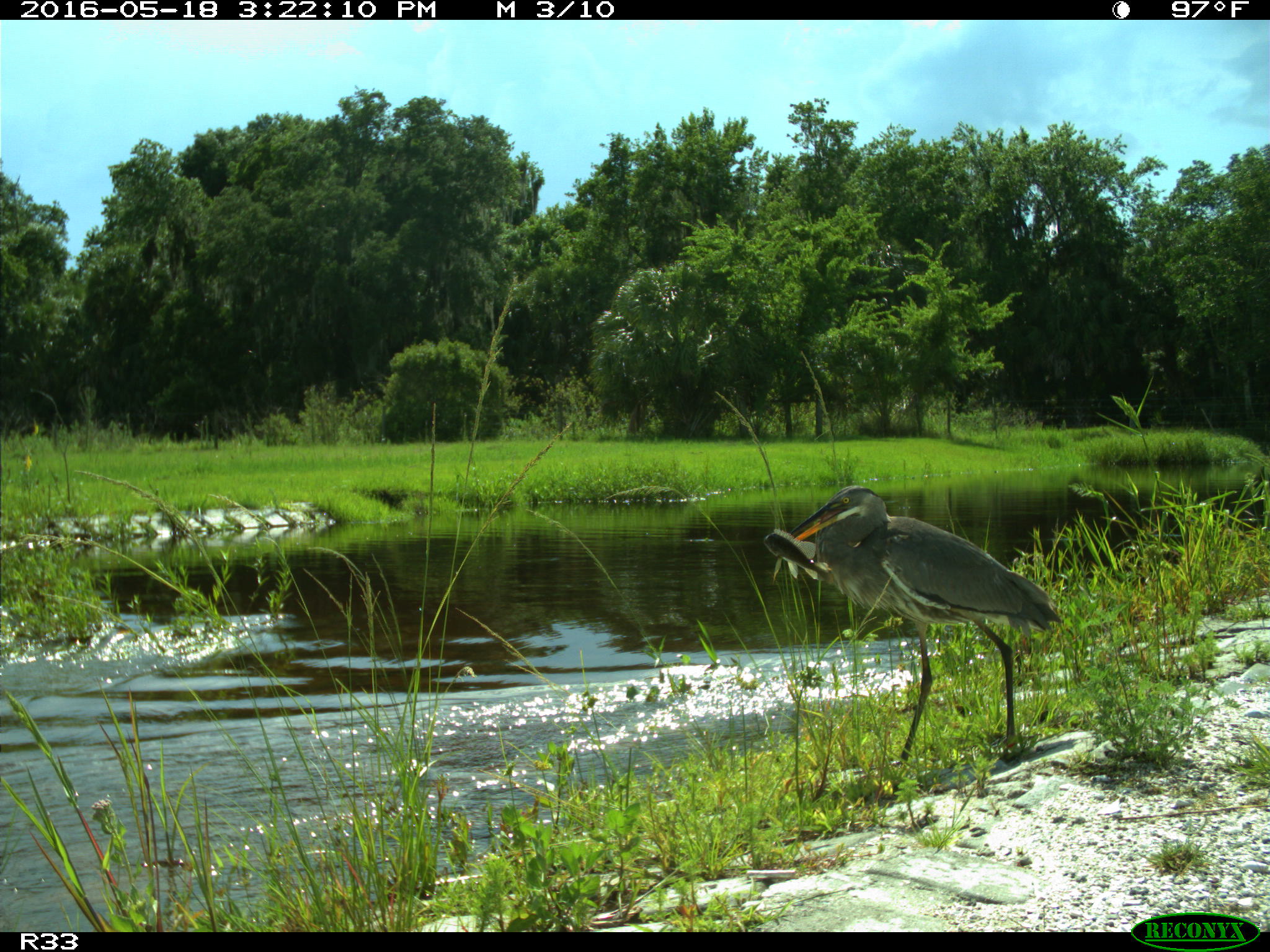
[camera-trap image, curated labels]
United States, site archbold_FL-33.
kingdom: Animalia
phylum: Chordata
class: Aves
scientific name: Aves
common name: birds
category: unidentified bird